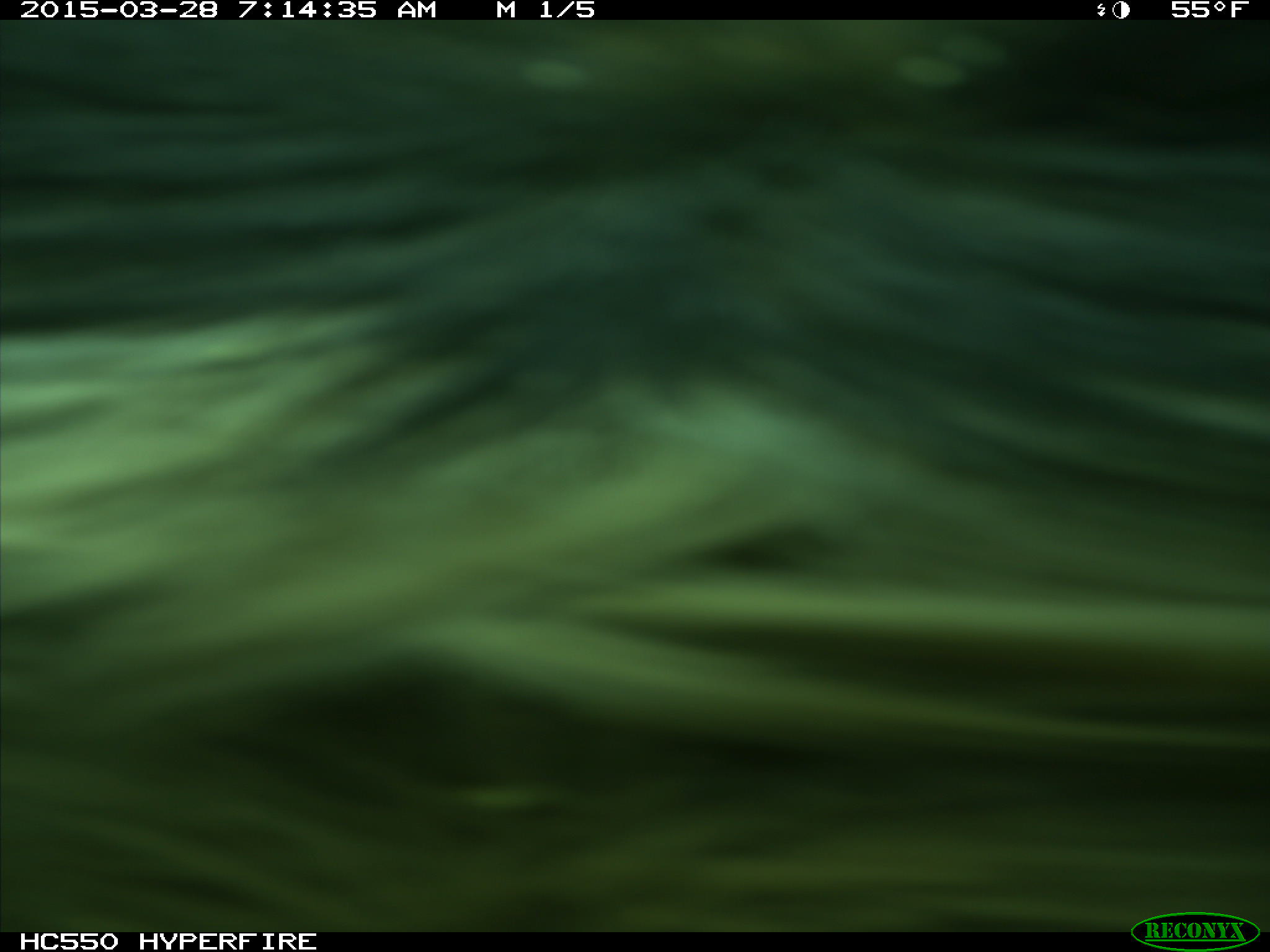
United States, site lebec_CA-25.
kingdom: Animalia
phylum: Chordata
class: Mammalia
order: Artiodactyla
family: Bovidae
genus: Bos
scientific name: Bos taurus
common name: domestic cow